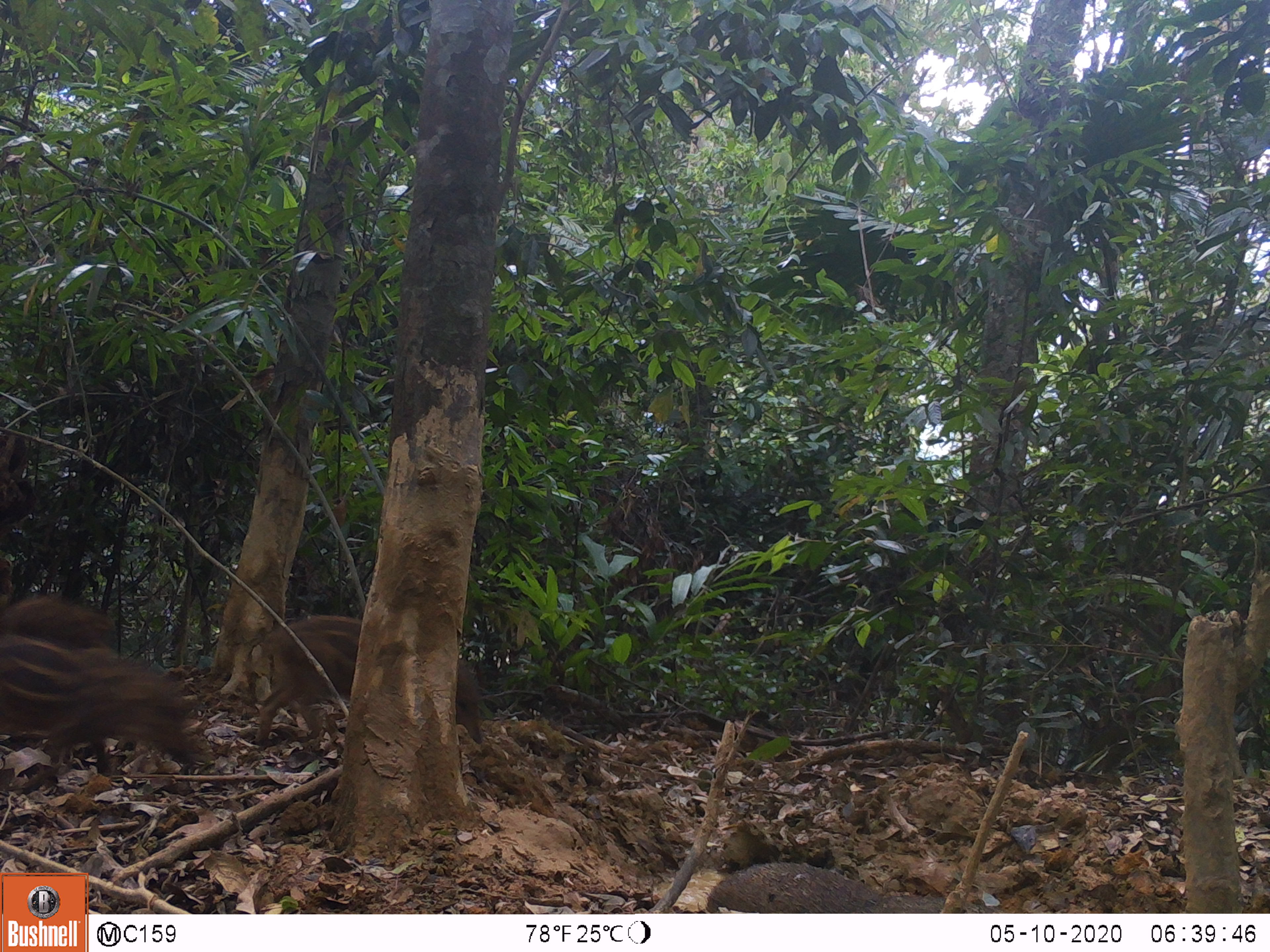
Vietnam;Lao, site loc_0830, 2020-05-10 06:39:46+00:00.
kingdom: Animalia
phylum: Chordata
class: Mammalia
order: Artiodactyla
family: Suidae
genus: Sus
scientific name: Sus scrofa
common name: eurasian wild pig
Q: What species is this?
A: Eurasian wild pig (Sus scrofa).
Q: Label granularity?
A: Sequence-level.